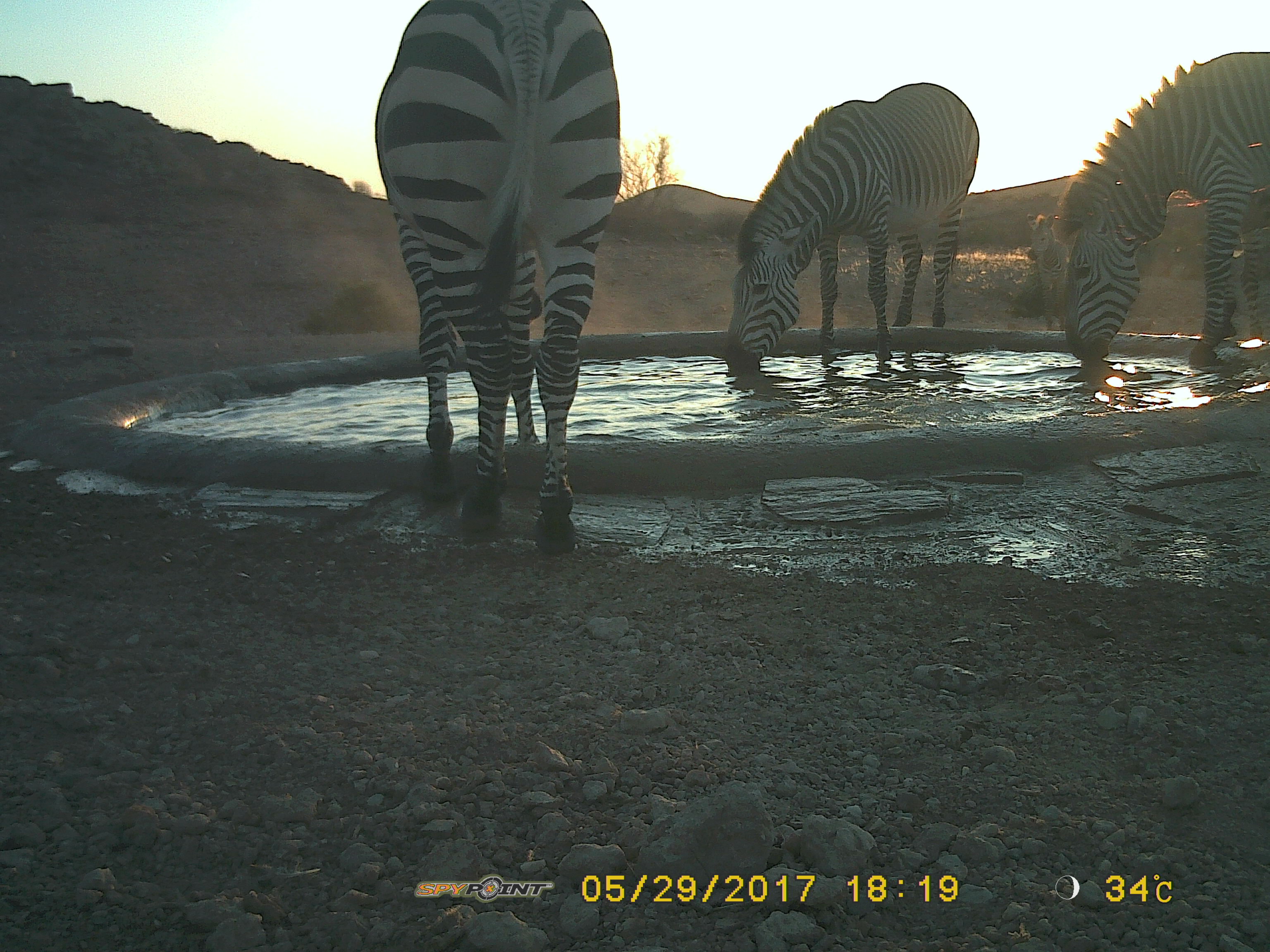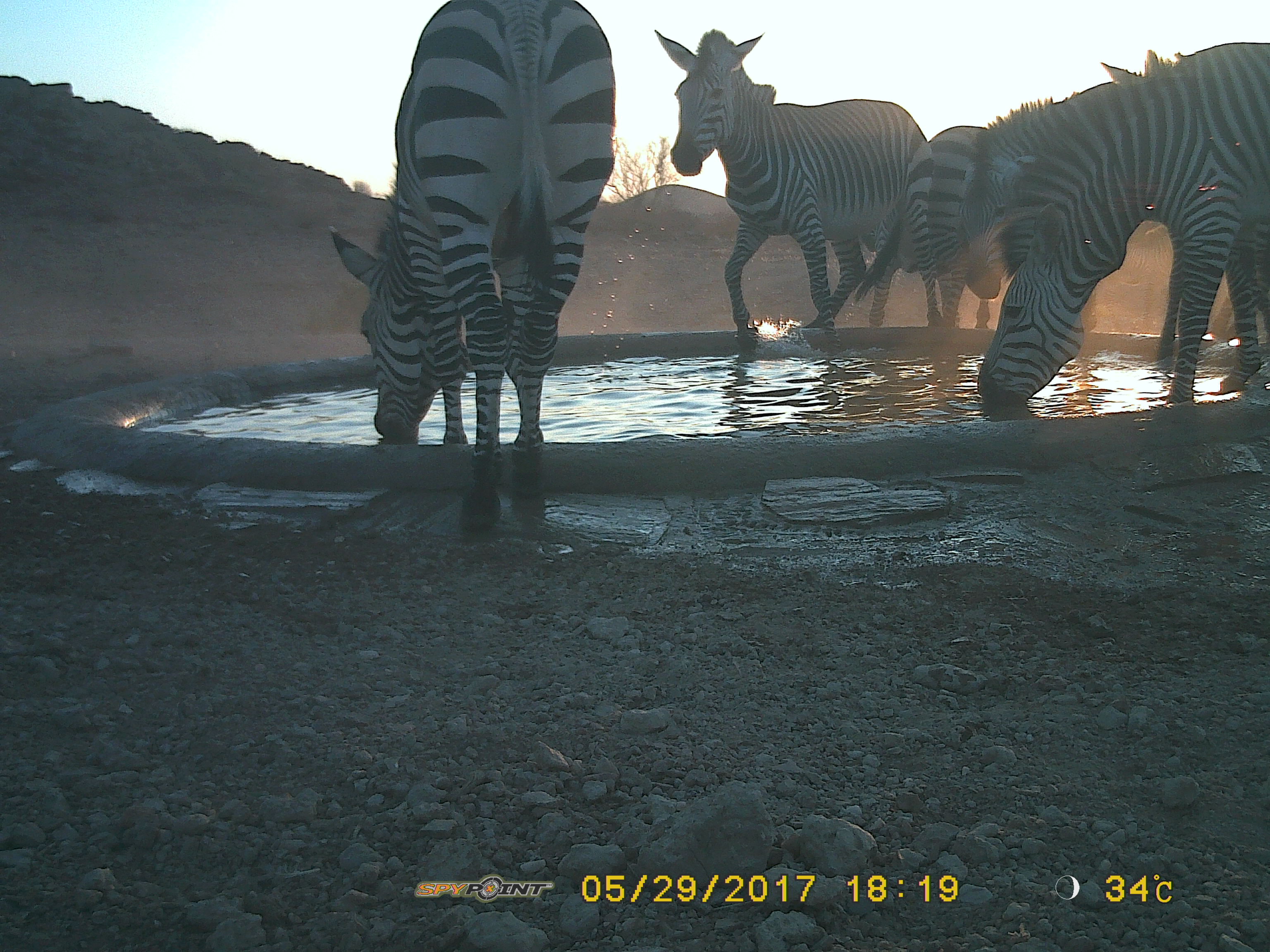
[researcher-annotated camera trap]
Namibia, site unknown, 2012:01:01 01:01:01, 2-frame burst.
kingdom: Animalia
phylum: Chordata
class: Mammalia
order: Perissodactyla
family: Equidae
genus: Equus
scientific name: Equus zebra hartmannae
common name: hartmann's mountain zebra